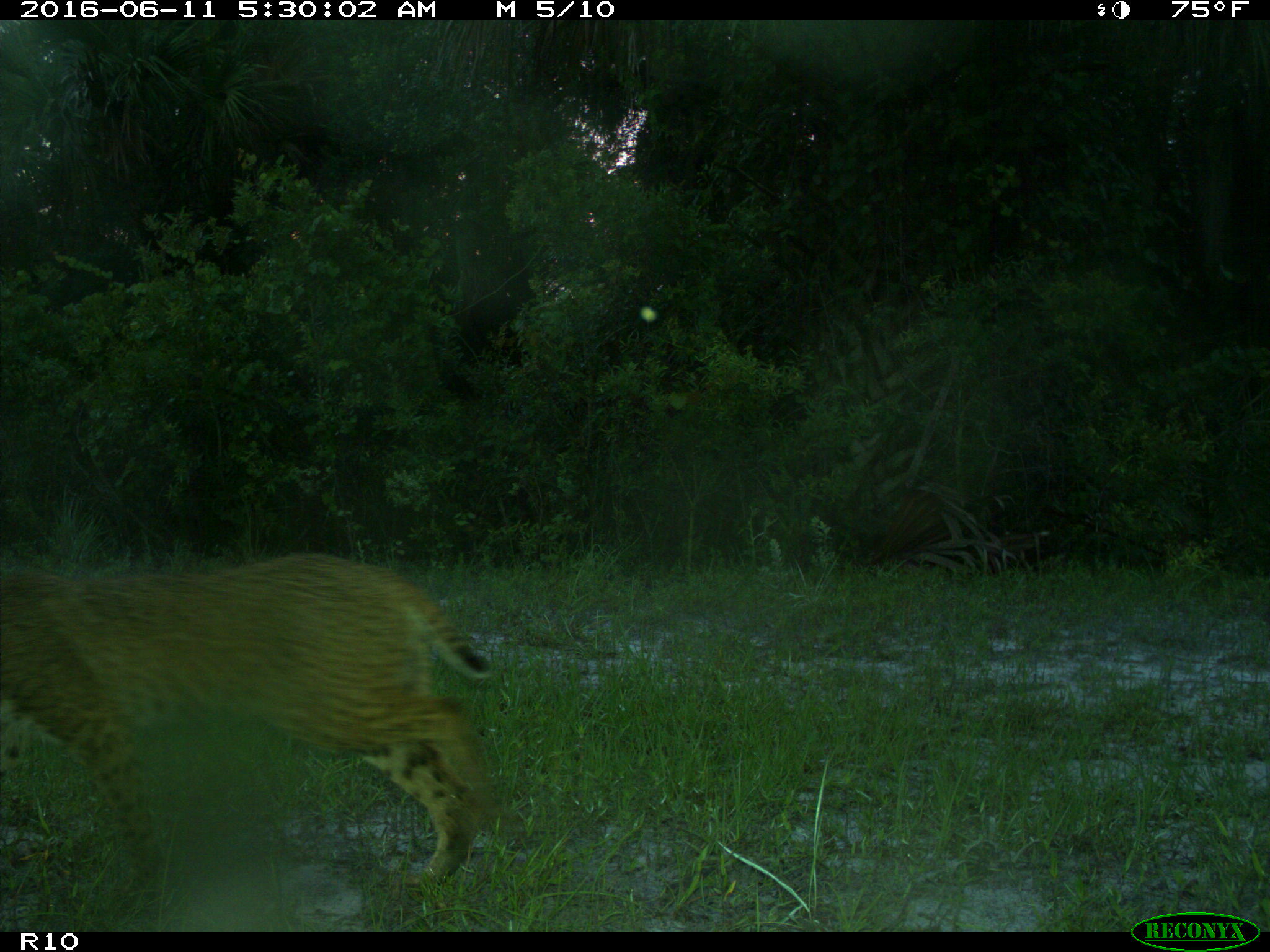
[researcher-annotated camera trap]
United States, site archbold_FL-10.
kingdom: Animalia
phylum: Chordata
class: Mammalia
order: Carnivora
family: Felidae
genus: Lynx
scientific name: Lynx rufus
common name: bobcat